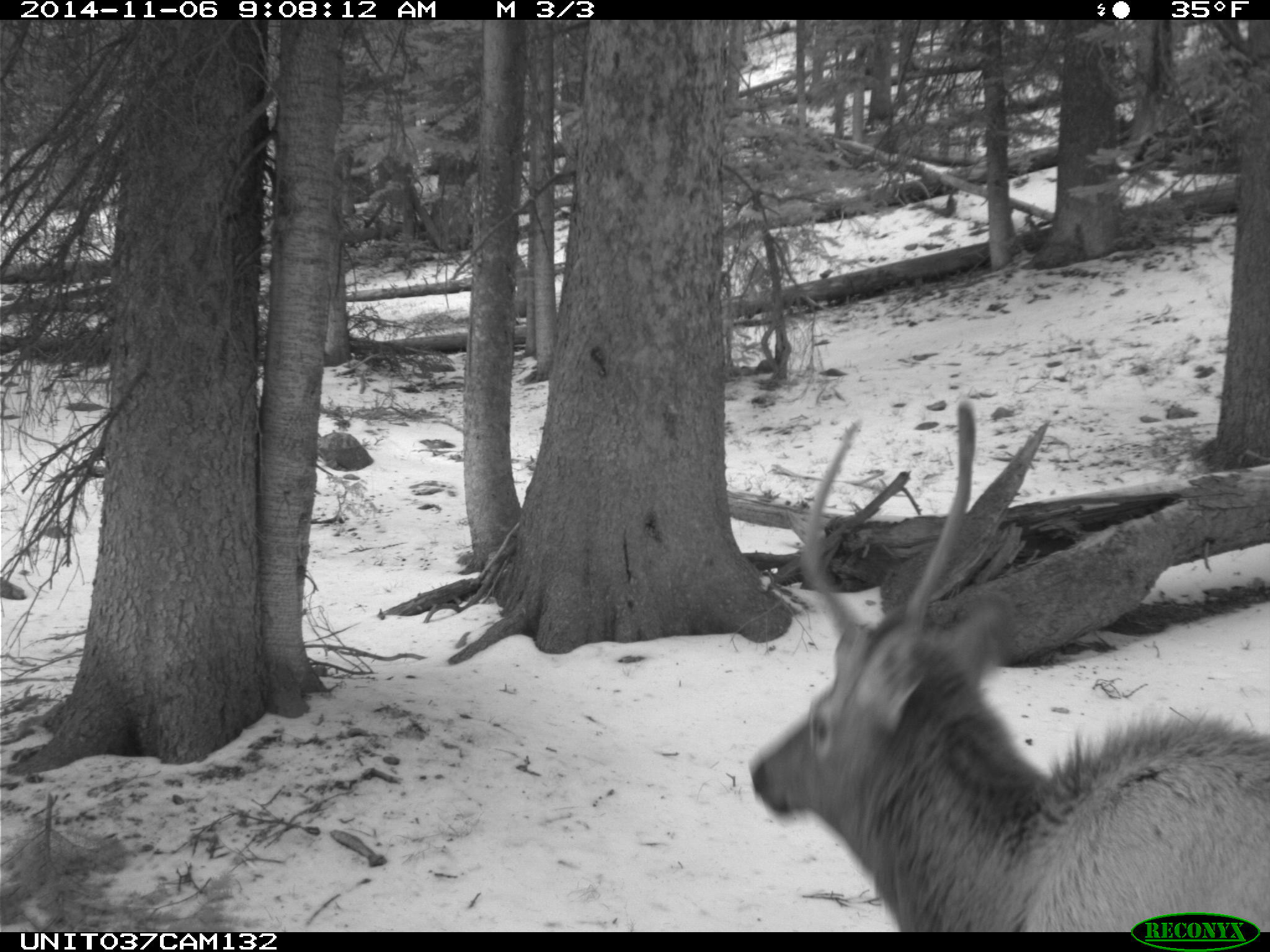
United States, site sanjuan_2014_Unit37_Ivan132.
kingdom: Animalia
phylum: Chordata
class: Mammalia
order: Artiodactyla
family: Cervidae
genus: Cervus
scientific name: Cervus elaphus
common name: red deer